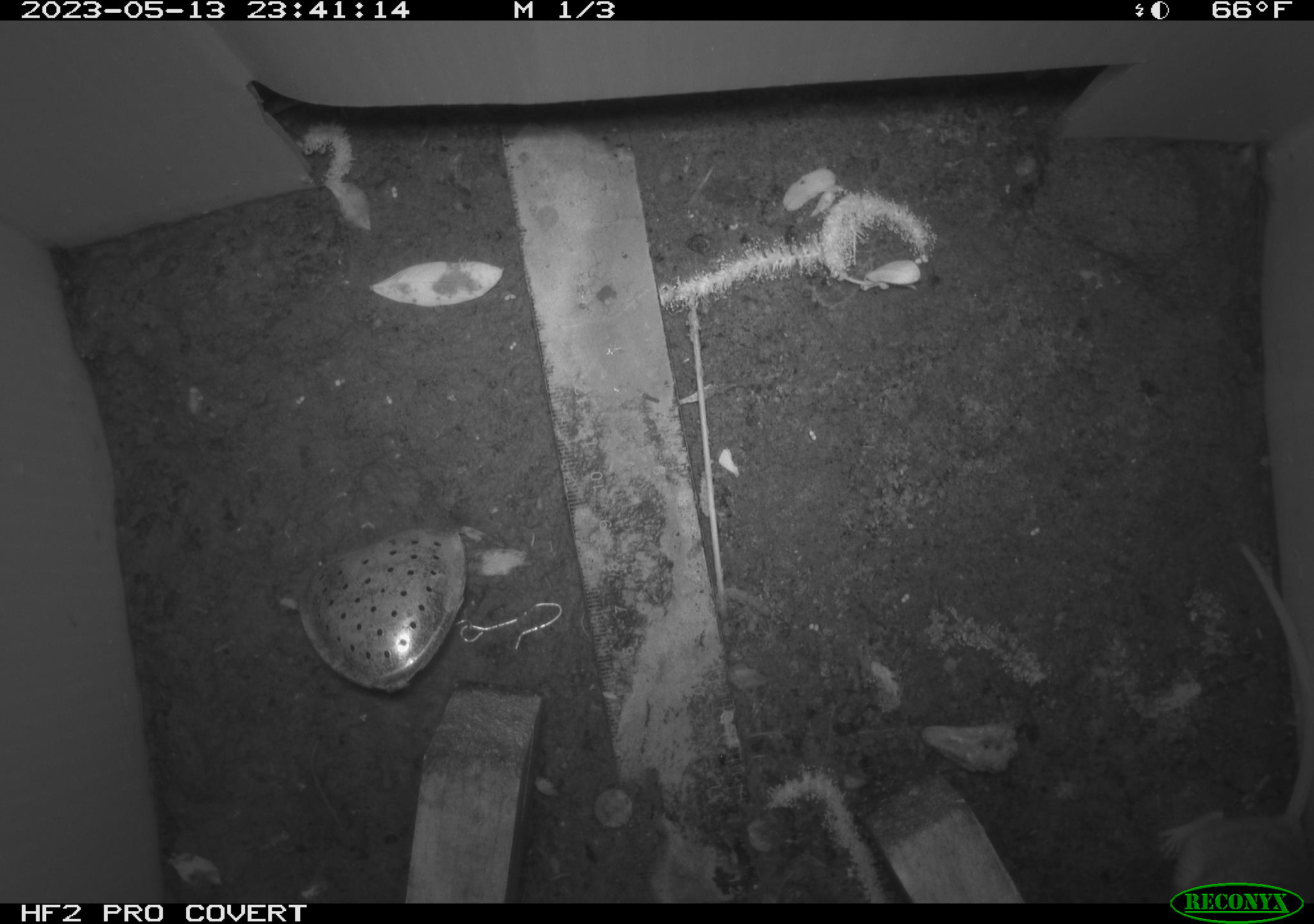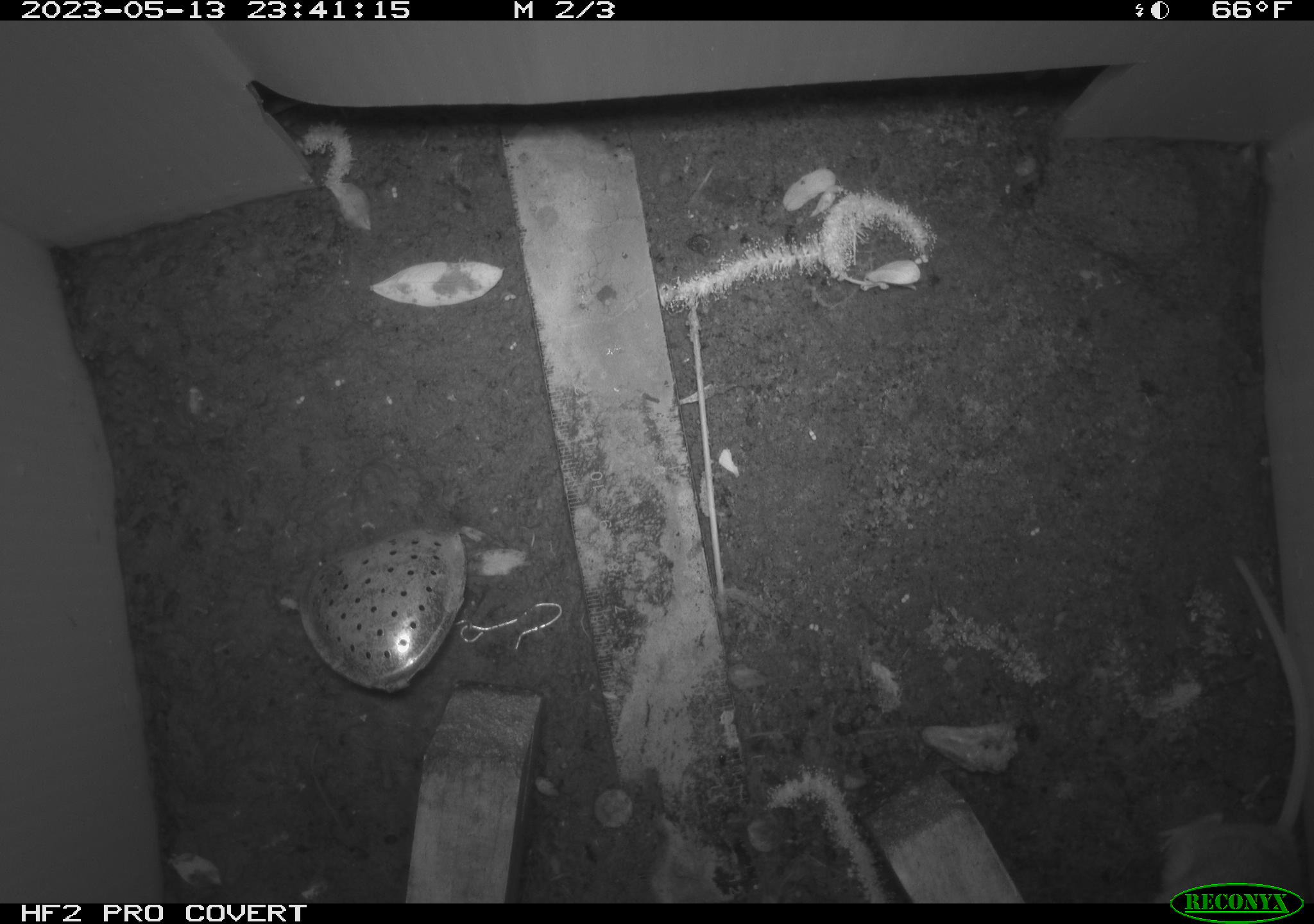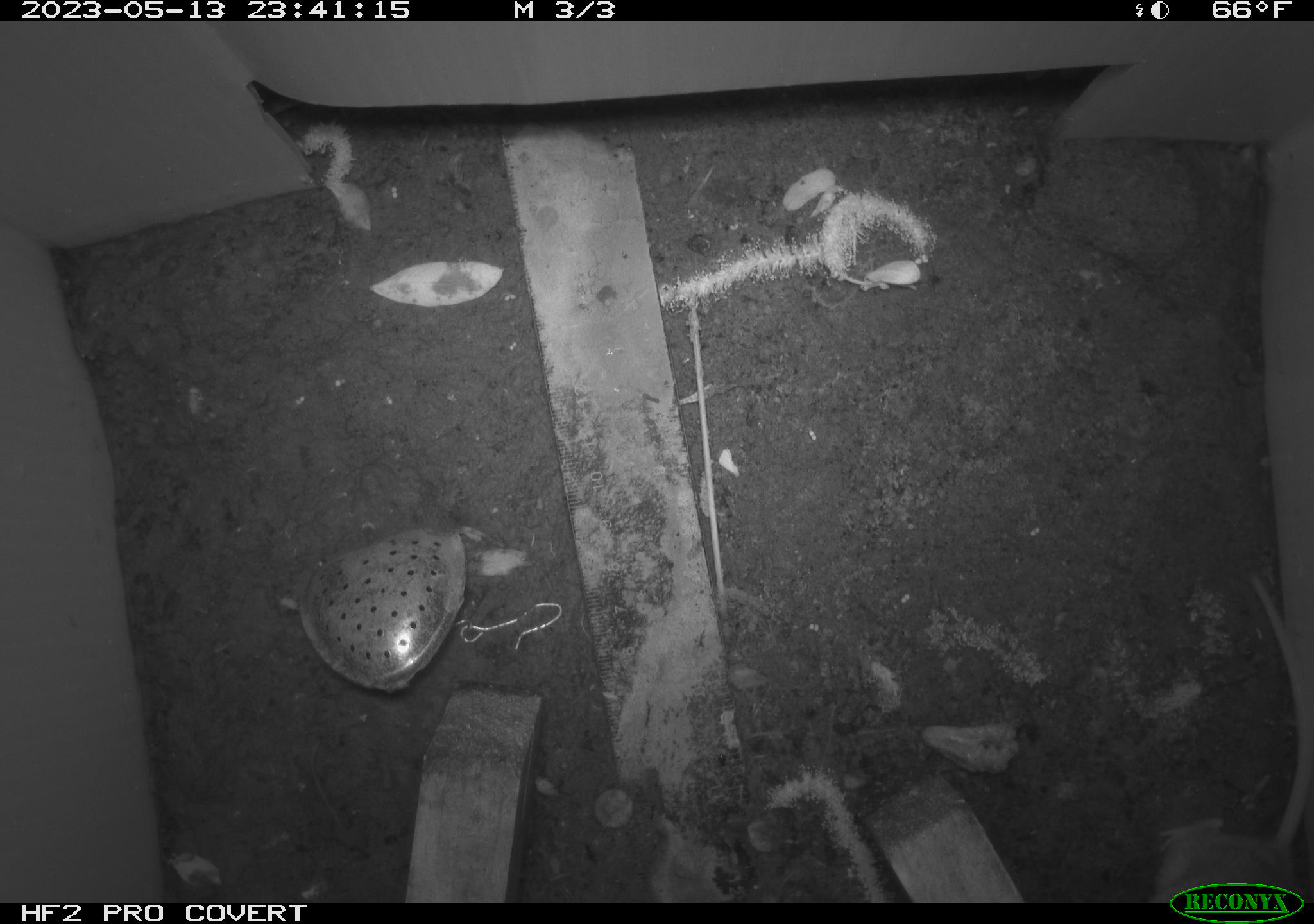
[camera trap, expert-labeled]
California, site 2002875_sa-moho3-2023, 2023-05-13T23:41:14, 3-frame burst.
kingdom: Animalia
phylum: Chordata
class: Mammalia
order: Rodentia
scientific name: Rodentia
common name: mouse species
Mouse species (Rodentia).